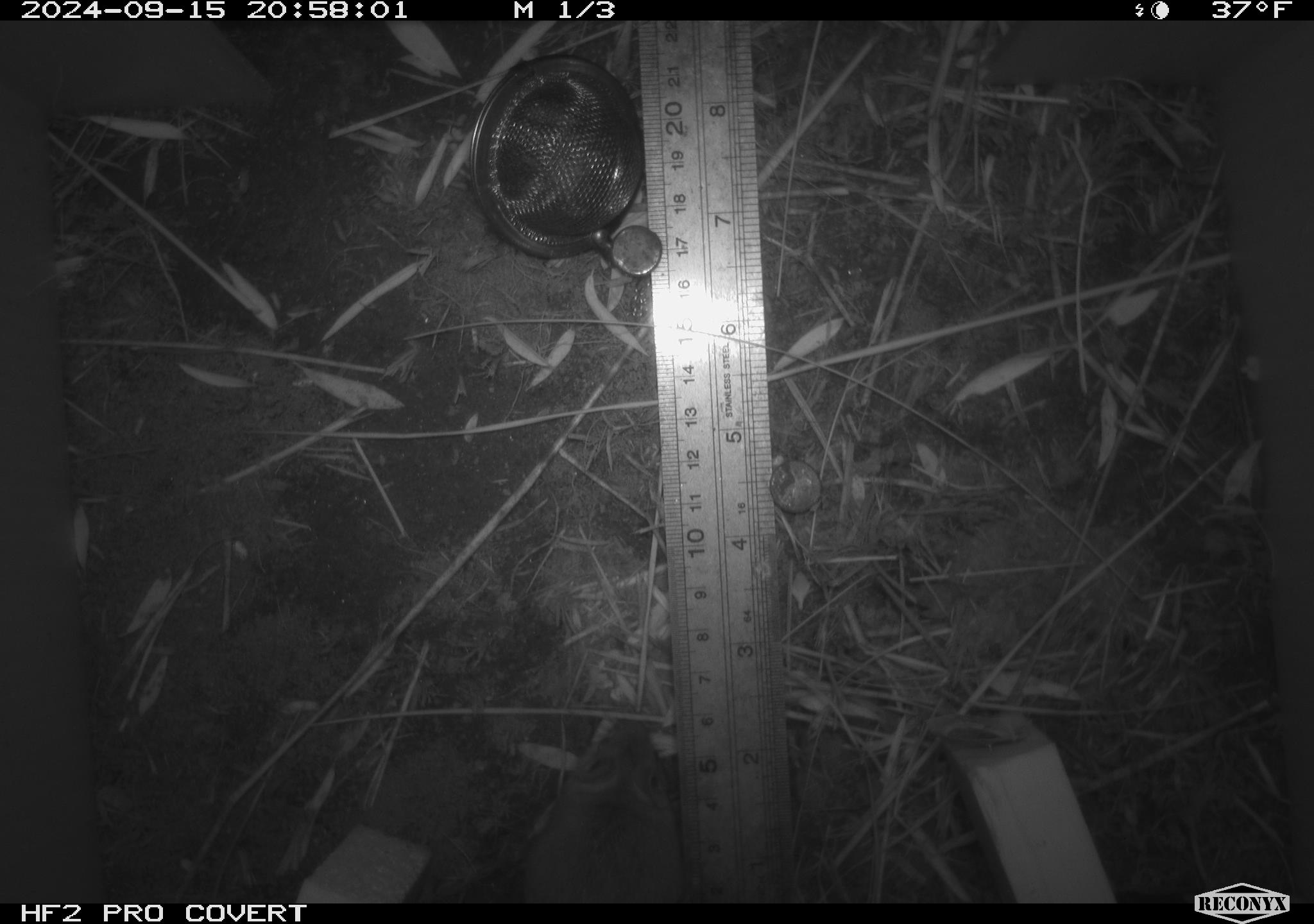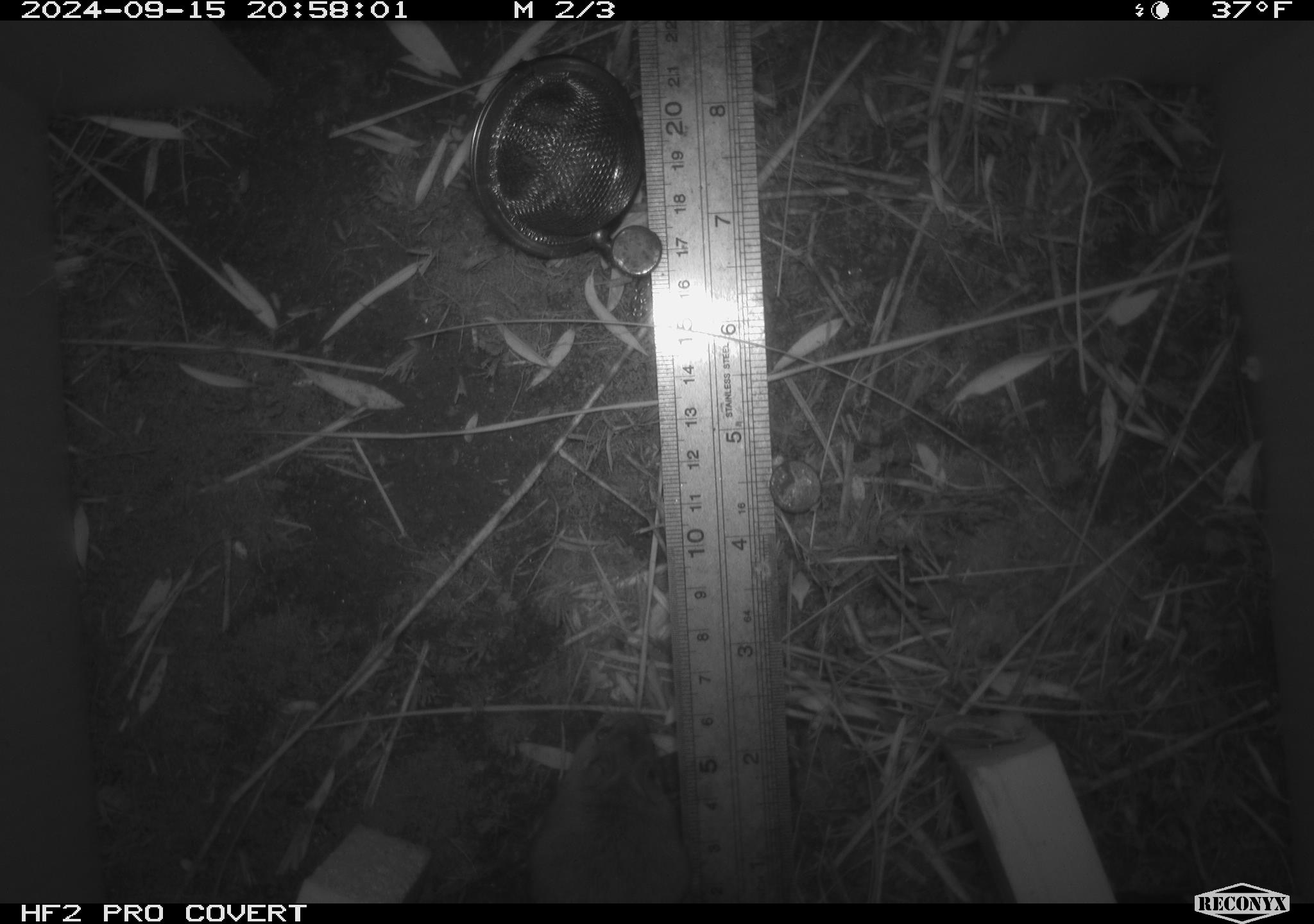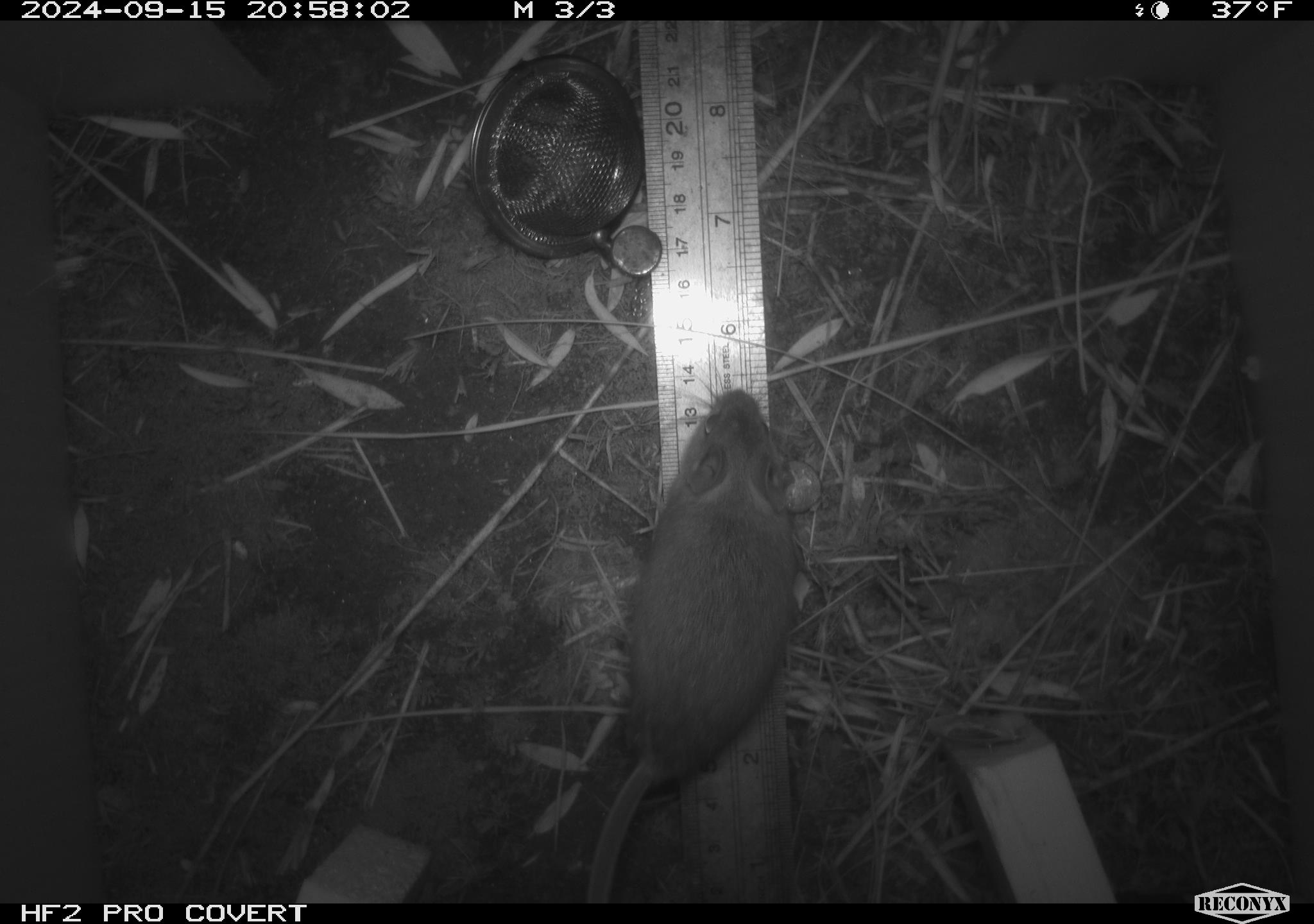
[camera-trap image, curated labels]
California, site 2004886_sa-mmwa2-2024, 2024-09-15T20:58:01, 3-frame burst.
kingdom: Animalia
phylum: Chordata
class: Mammalia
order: Rodentia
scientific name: Rodentia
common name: mouse species